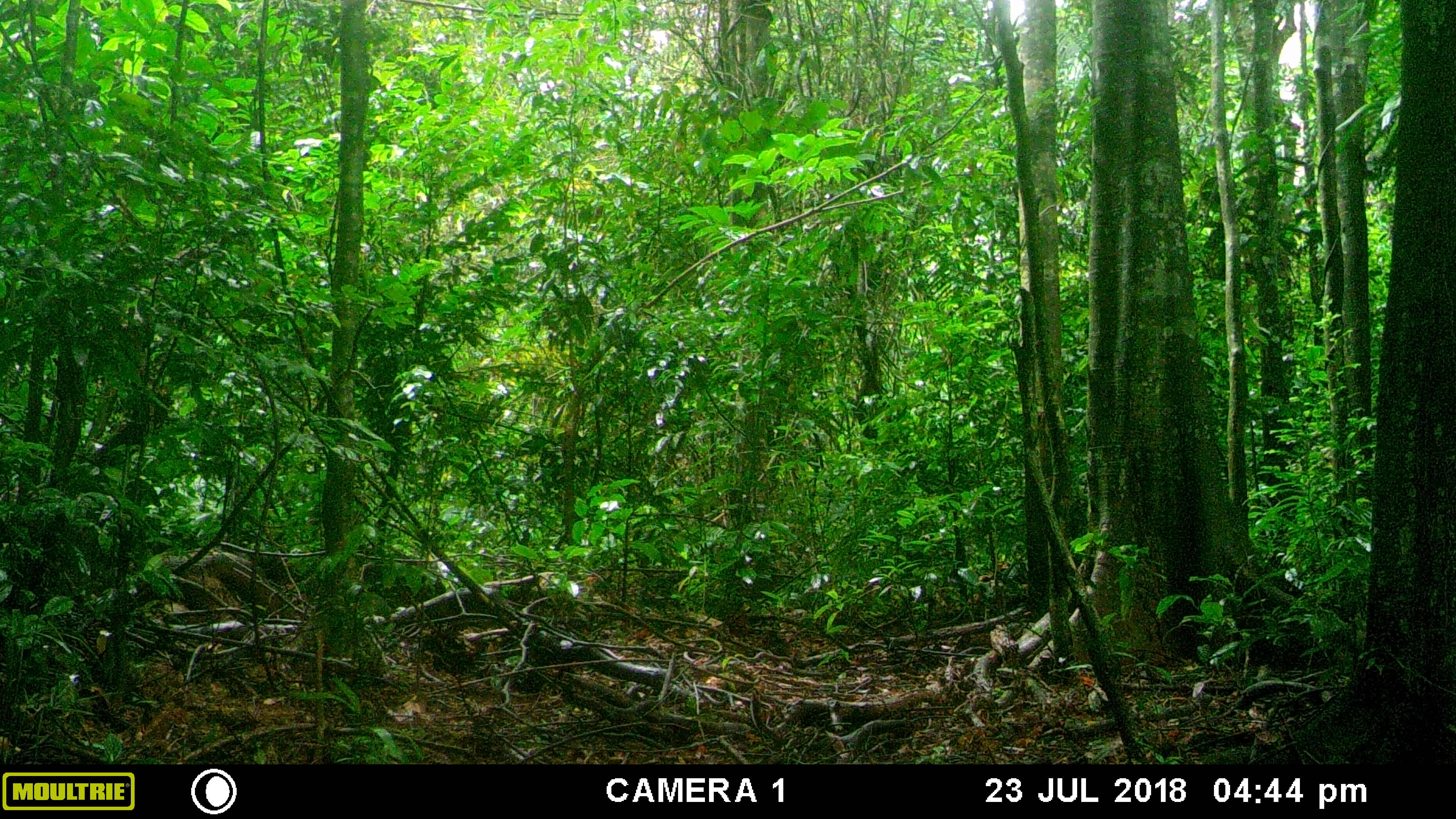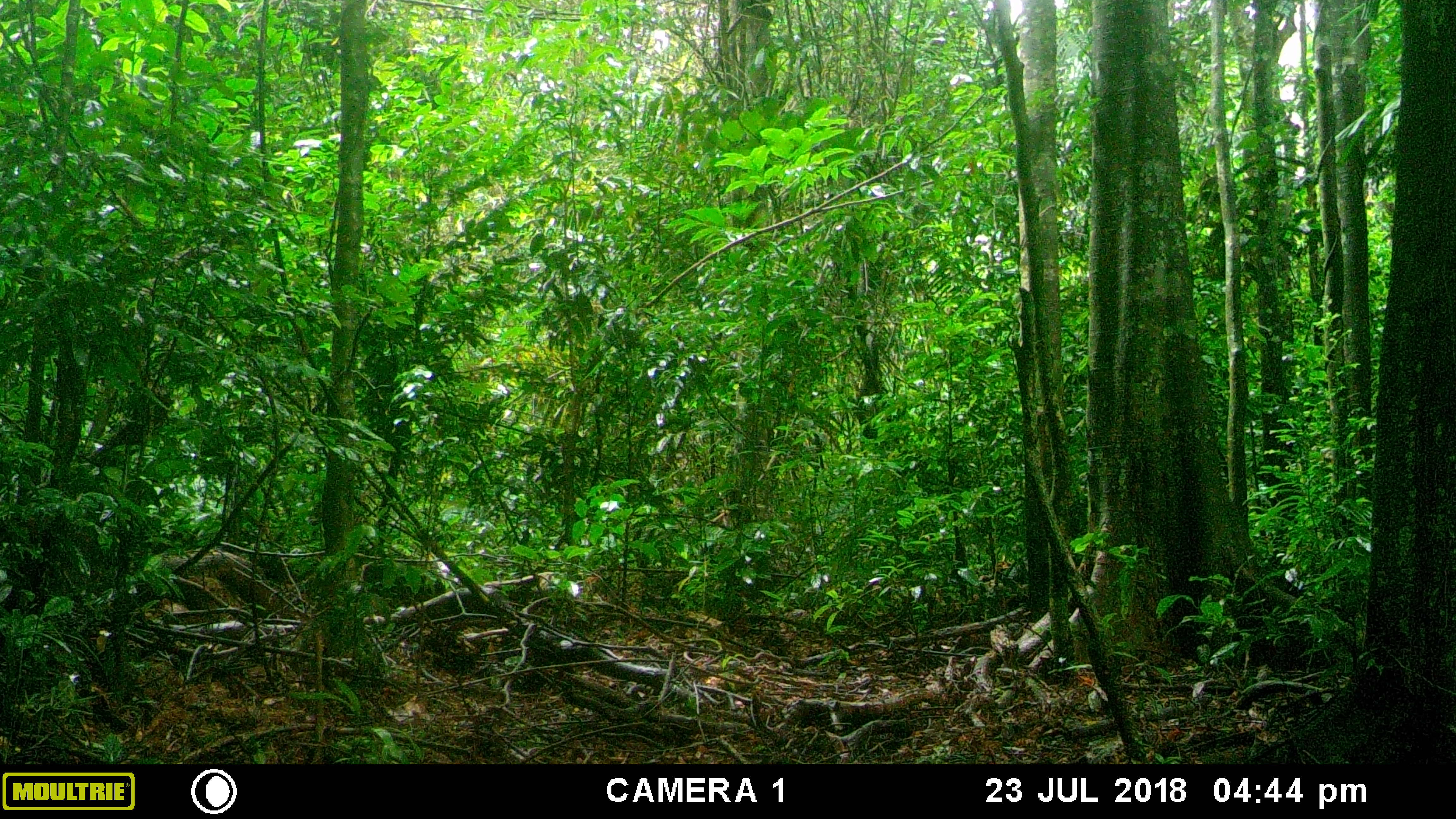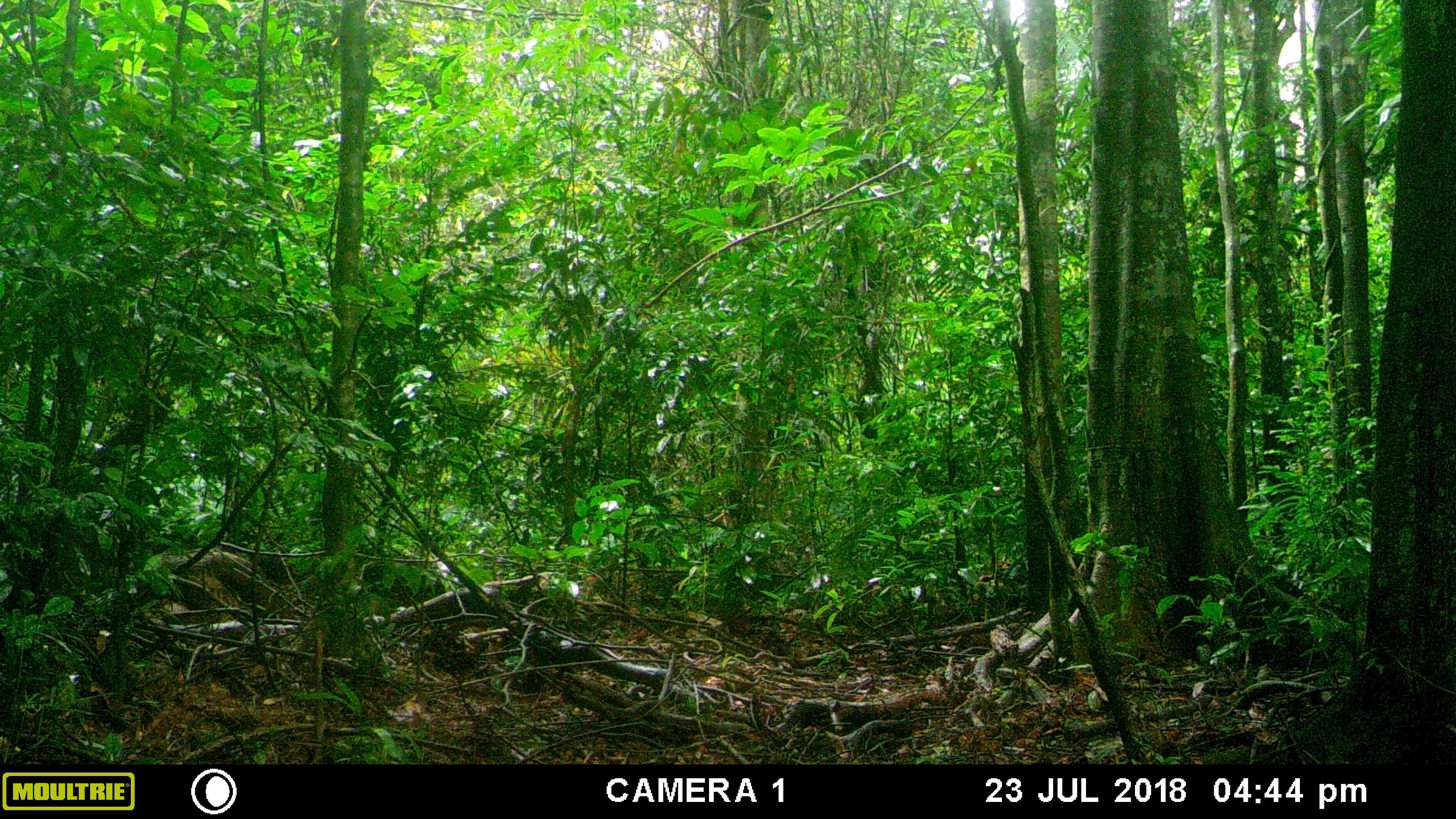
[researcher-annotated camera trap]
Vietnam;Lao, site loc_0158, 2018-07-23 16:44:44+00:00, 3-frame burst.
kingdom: Animalia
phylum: Chordata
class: Mammalia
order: Artiodactyla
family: Suidae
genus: Sus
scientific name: Sus scrofa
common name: eurasian wild pig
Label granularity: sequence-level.